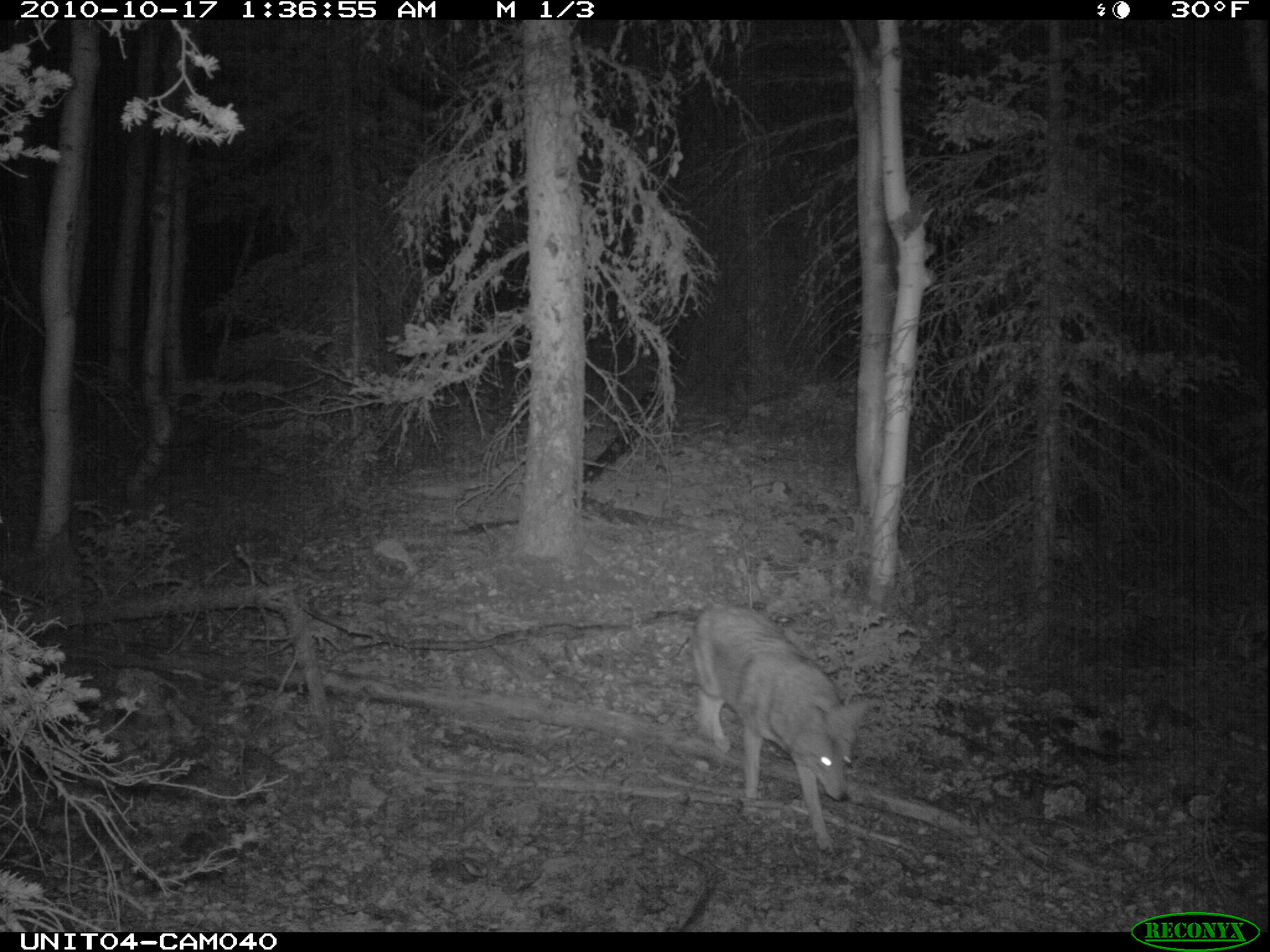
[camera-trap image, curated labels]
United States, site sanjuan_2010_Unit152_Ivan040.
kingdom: Animalia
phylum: Chordata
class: Mammalia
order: Carnivora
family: Canidae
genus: Canis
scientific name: Canis latrans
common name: coyote